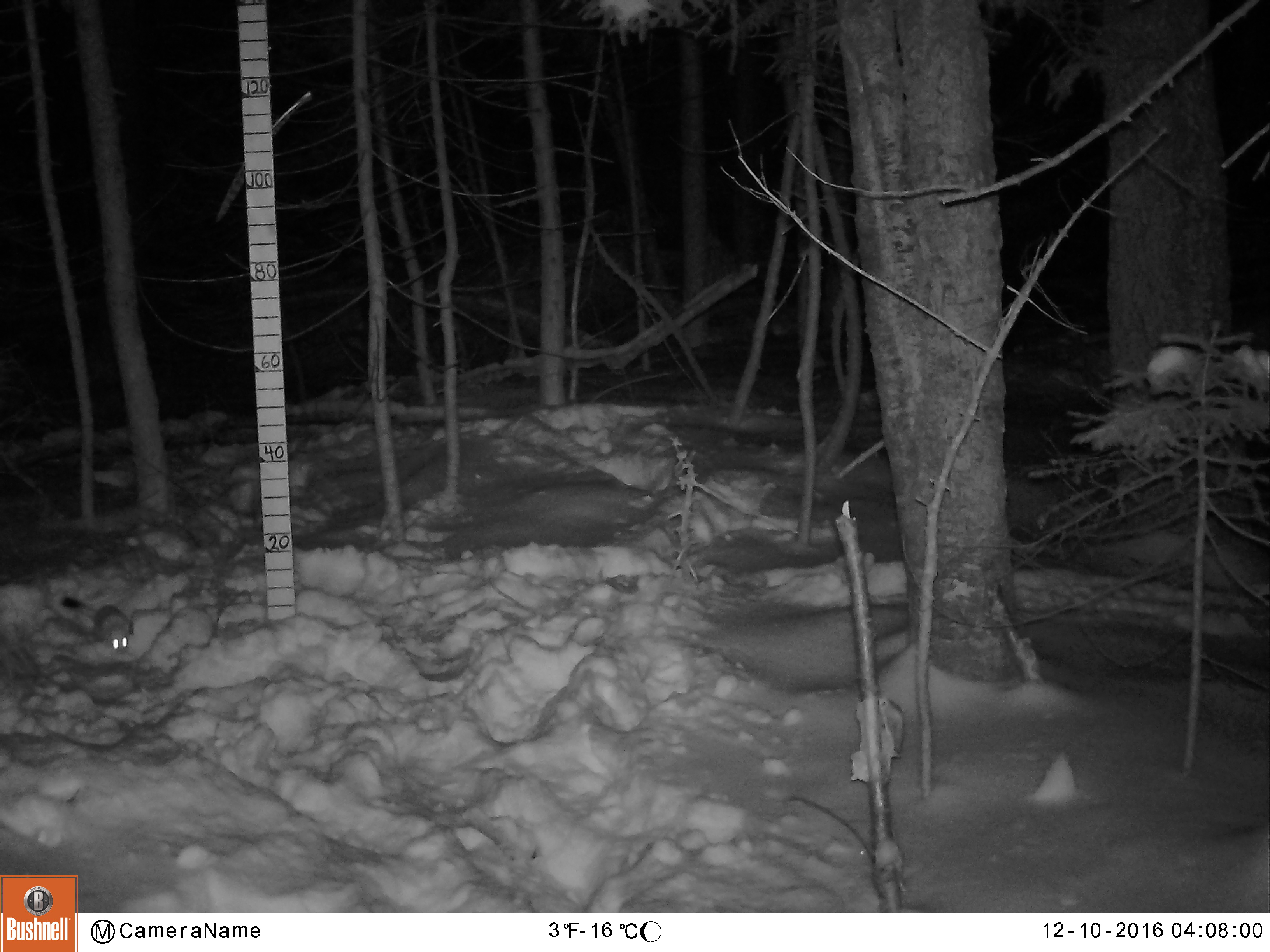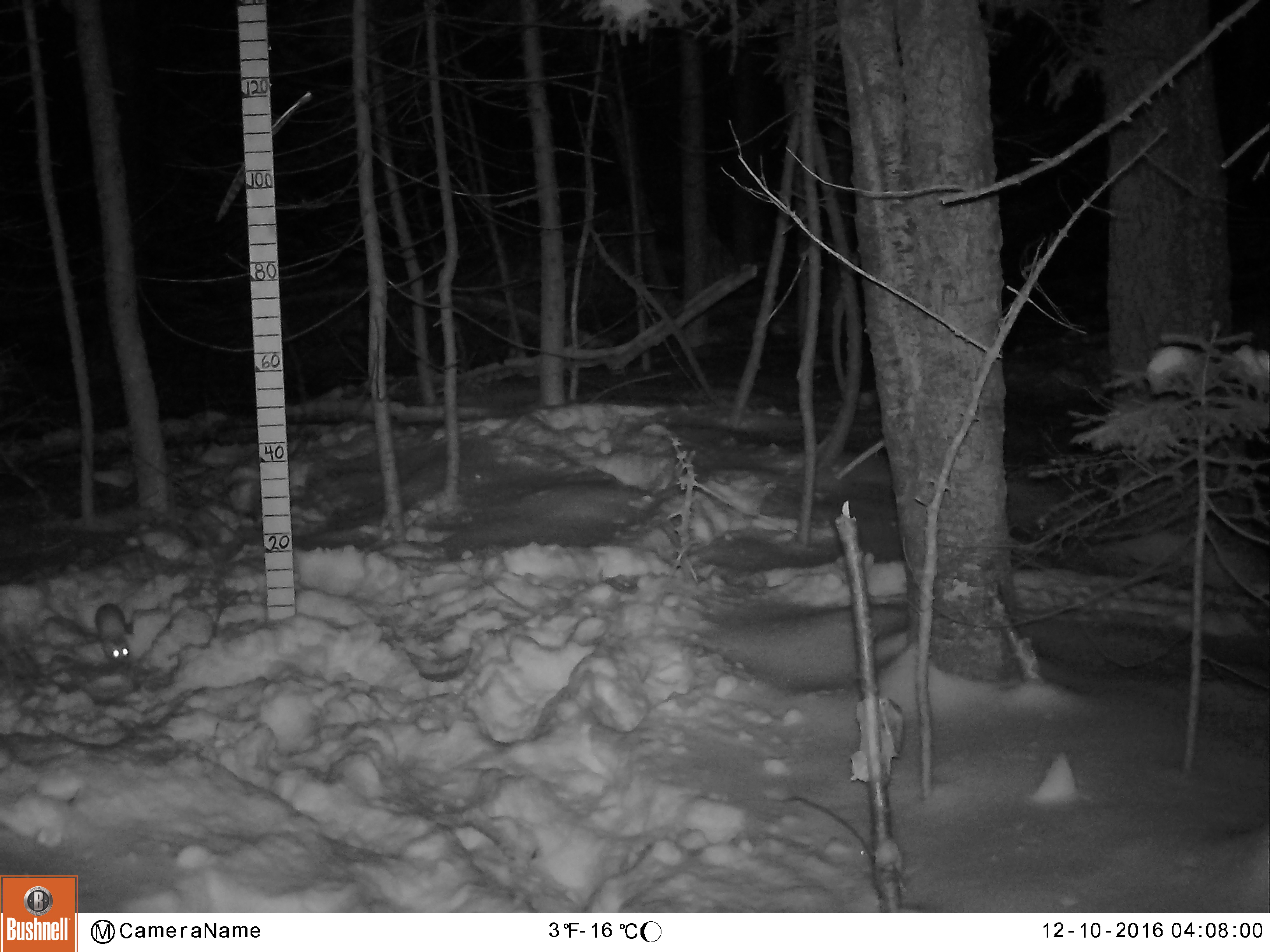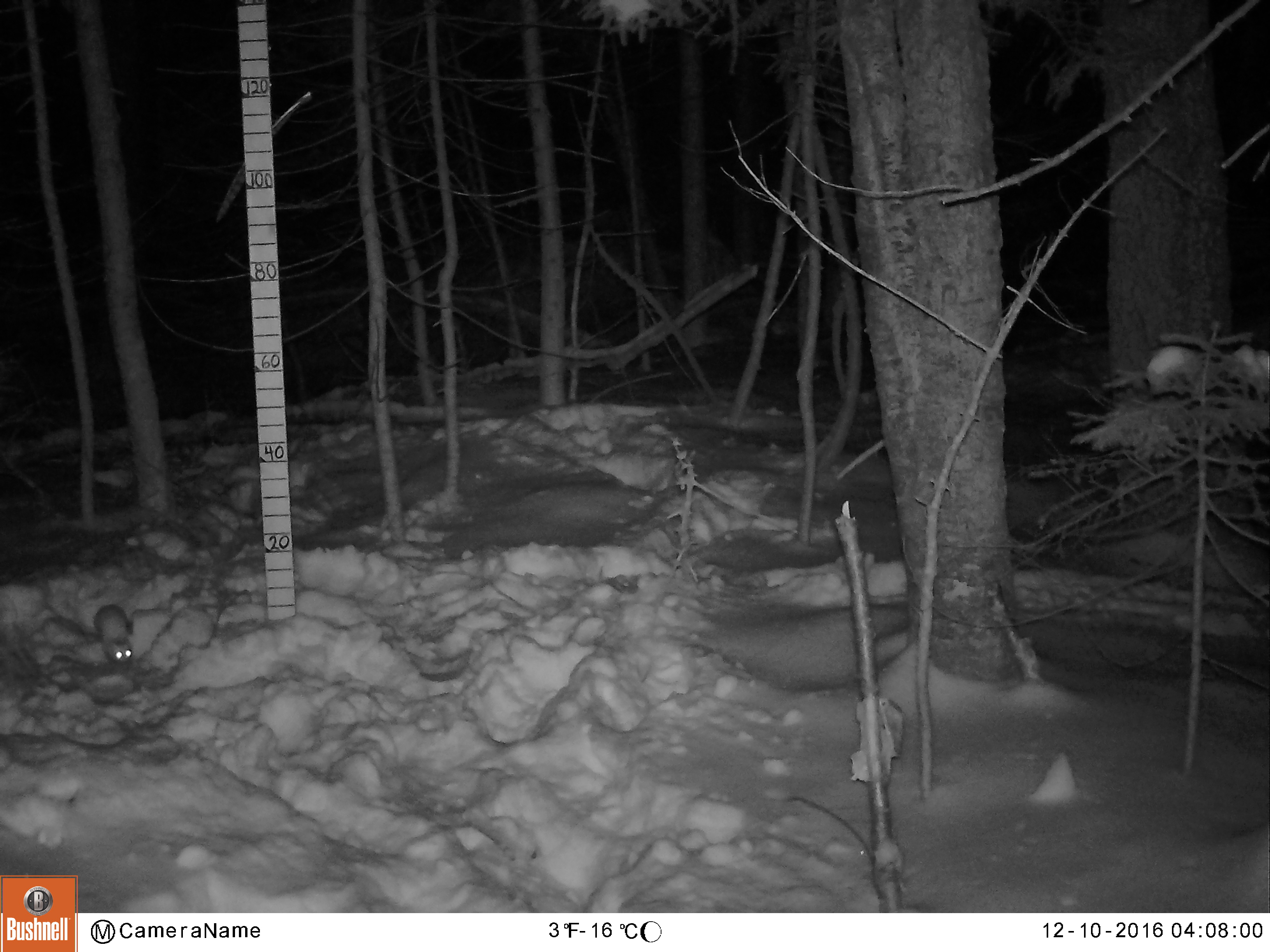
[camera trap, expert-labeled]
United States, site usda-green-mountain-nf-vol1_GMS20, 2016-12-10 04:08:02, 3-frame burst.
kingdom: Animalia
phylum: Chordata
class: Mammalia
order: Carnivora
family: Mustelidae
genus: Mustela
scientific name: Mustela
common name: weasel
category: weasel sp.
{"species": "weasel sp. (weasel) (Mustela)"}